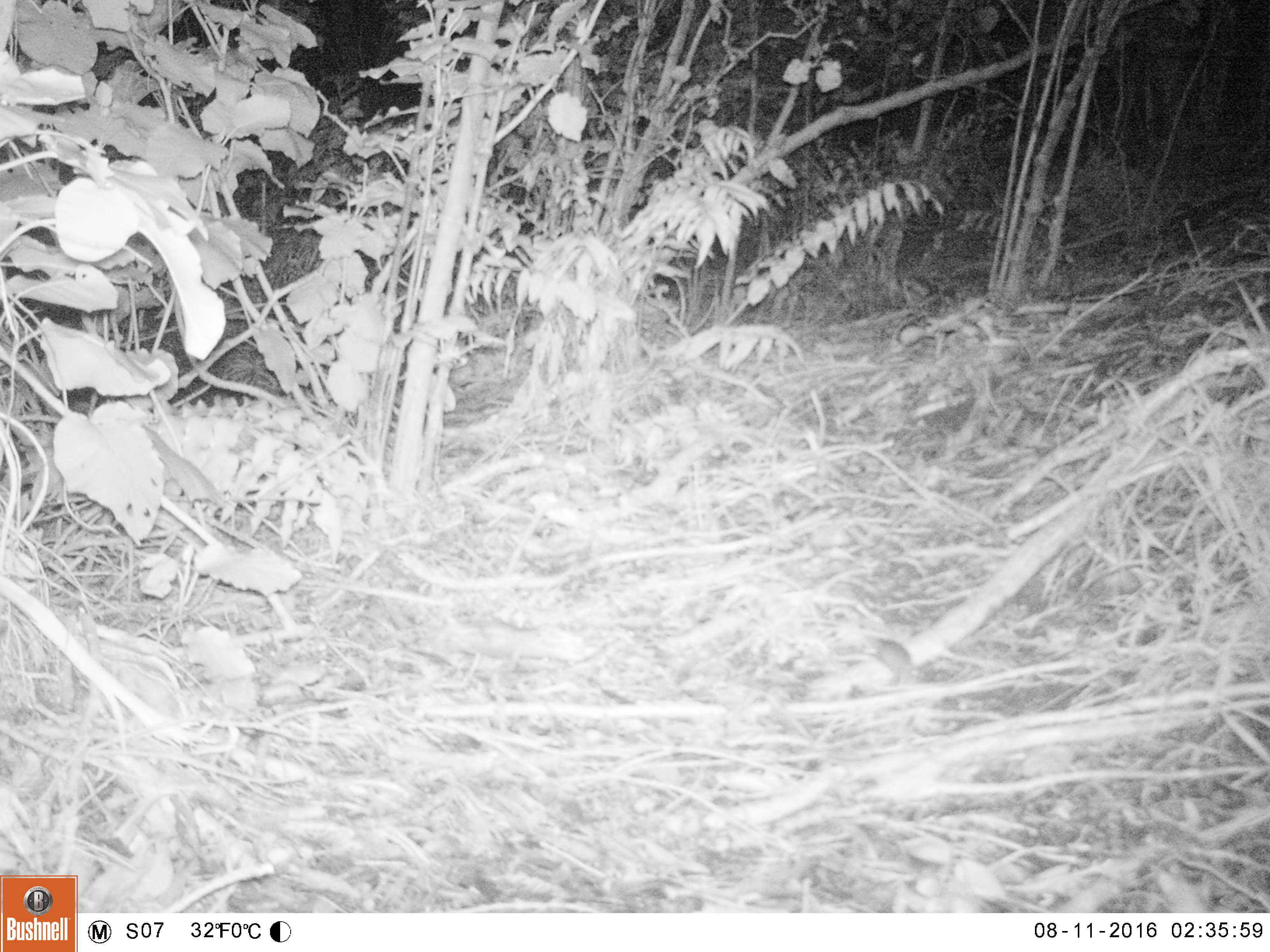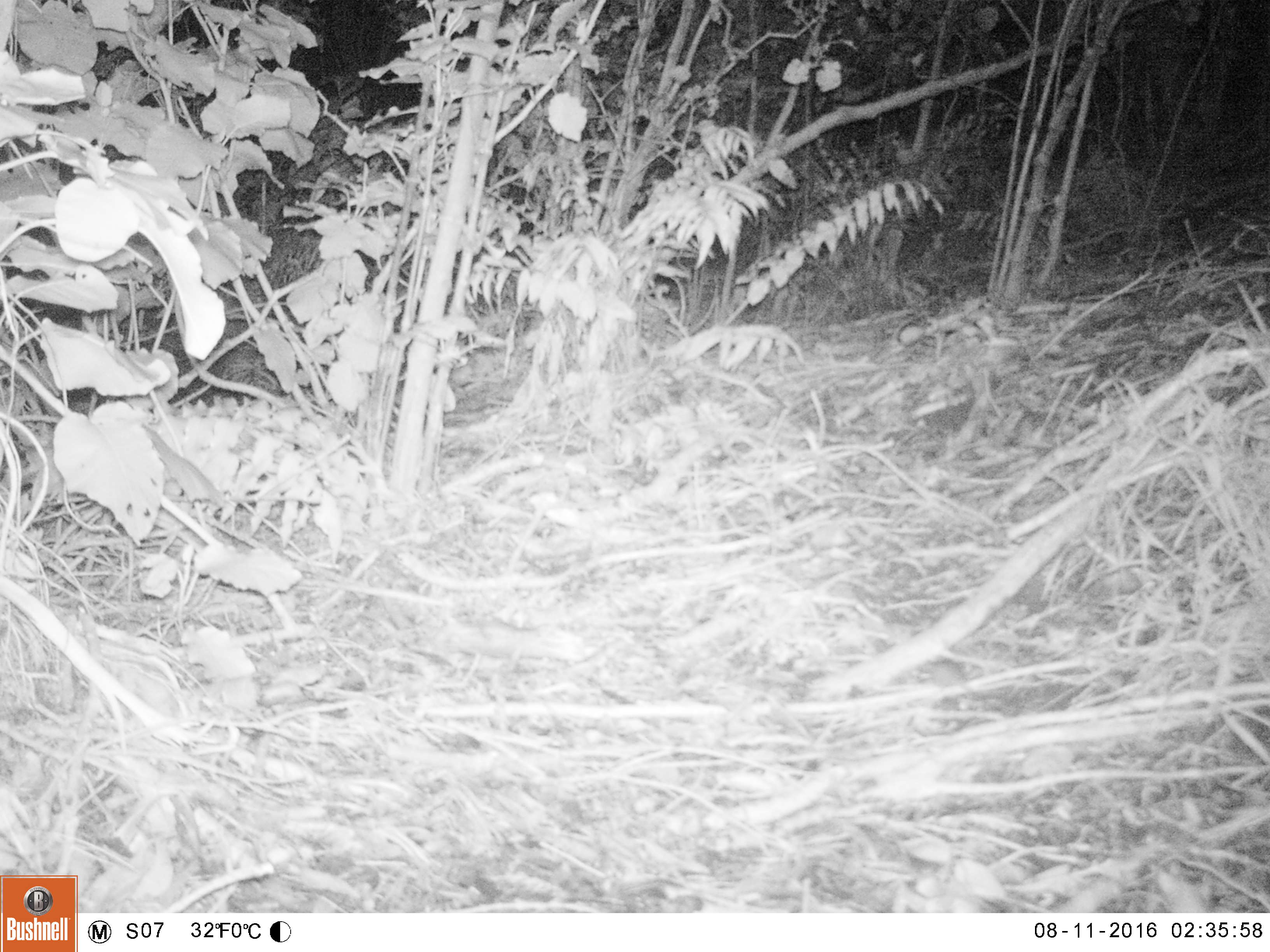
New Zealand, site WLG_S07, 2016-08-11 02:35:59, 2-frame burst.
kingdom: Animalia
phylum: Chordata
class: Mammalia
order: Rodentia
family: Muridae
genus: Mus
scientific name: Mus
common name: mouse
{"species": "mouse (Mus)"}